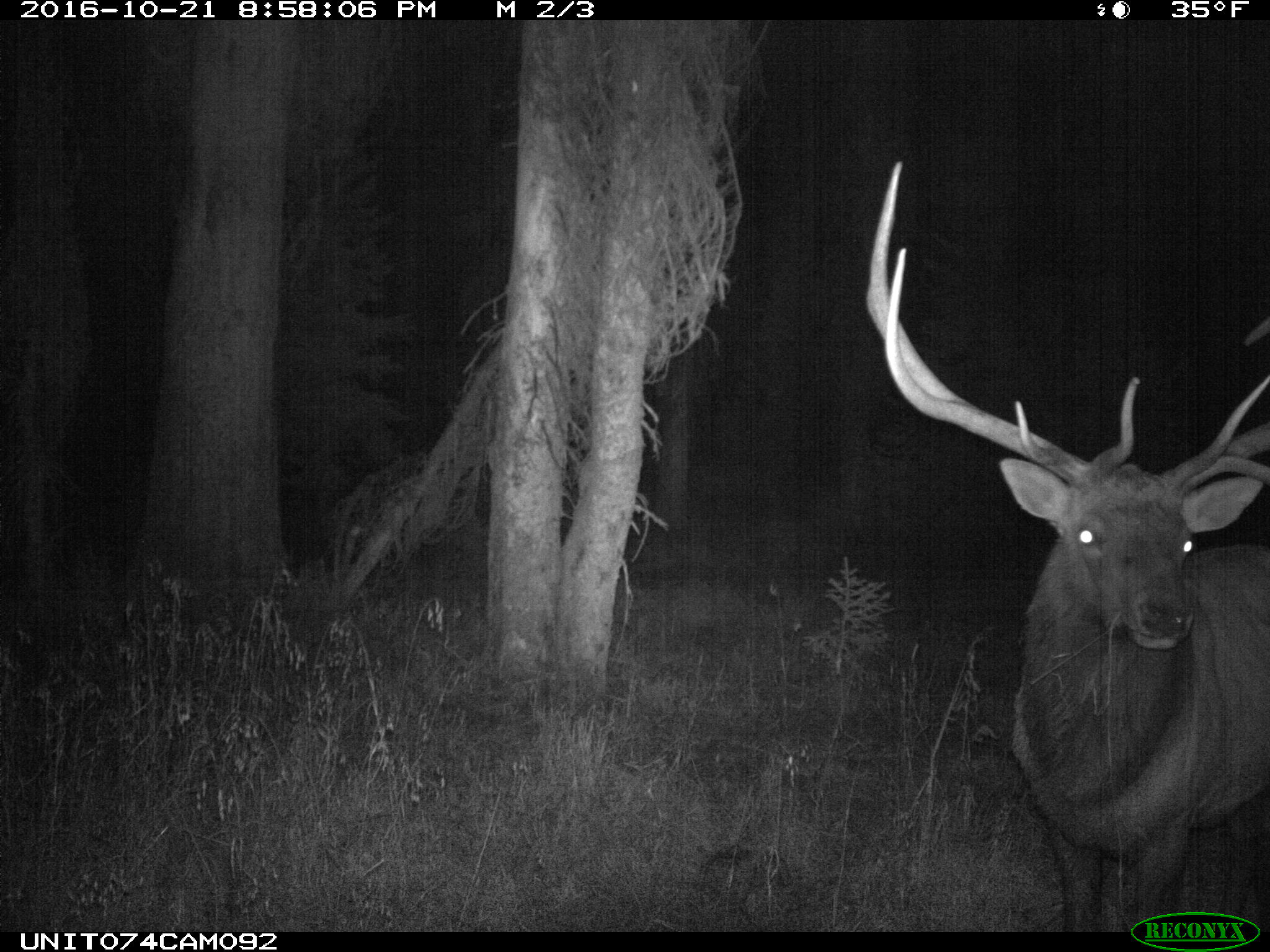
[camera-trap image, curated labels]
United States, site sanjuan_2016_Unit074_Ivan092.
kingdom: Animalia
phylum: Chordata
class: Mammalia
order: Artiodactyla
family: Cervidae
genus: Cervus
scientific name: Cervus elaphus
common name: red deer